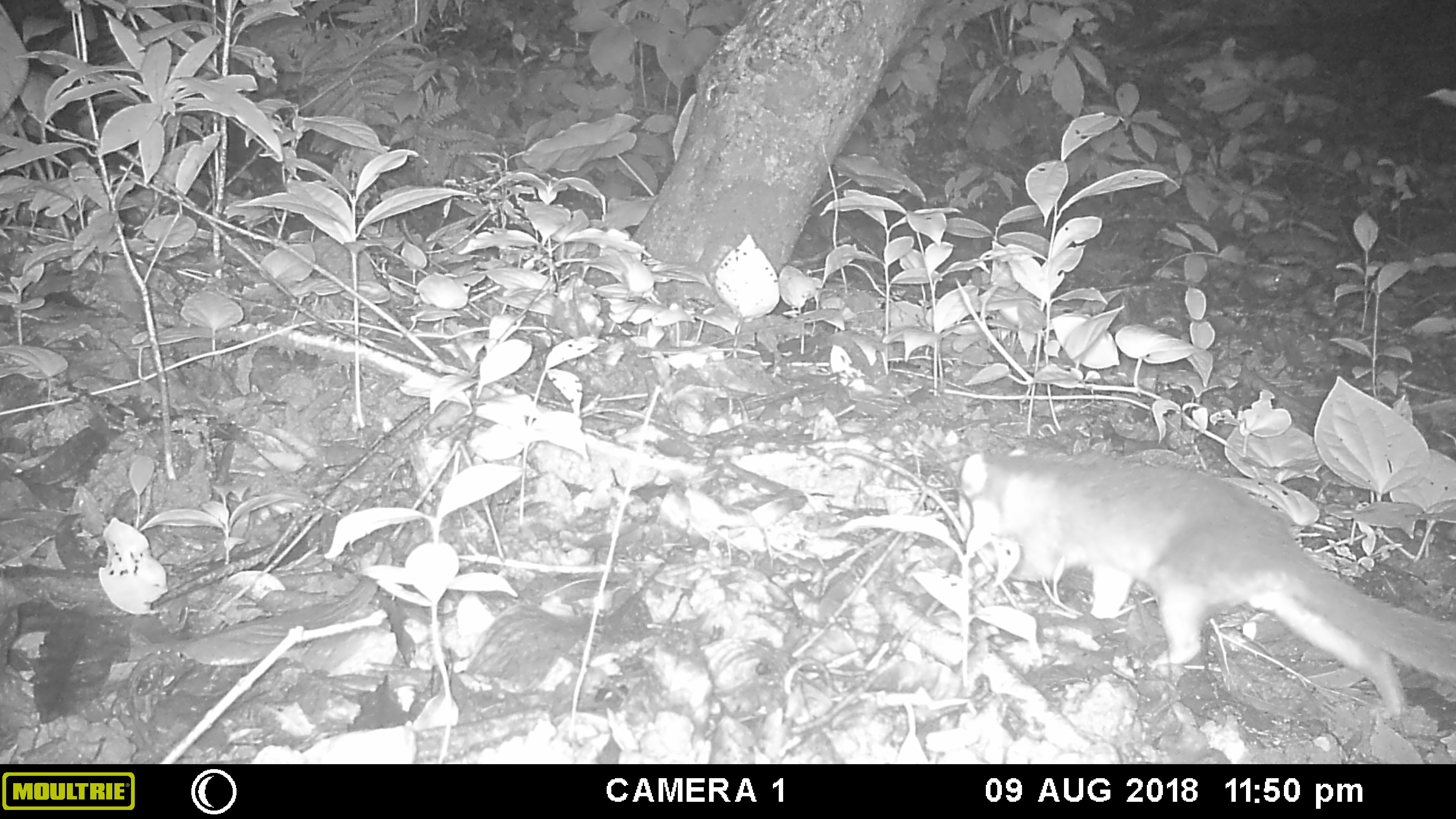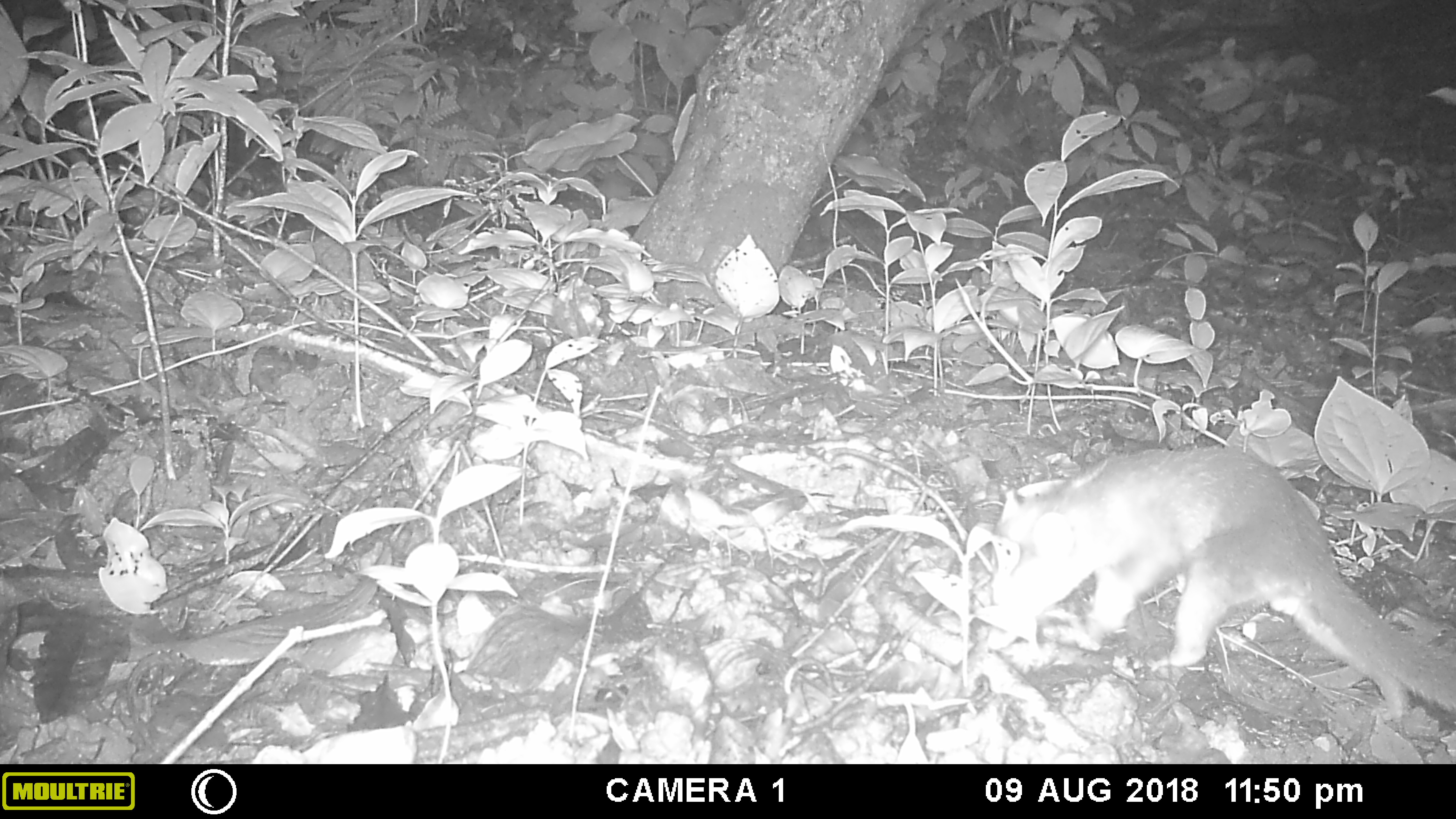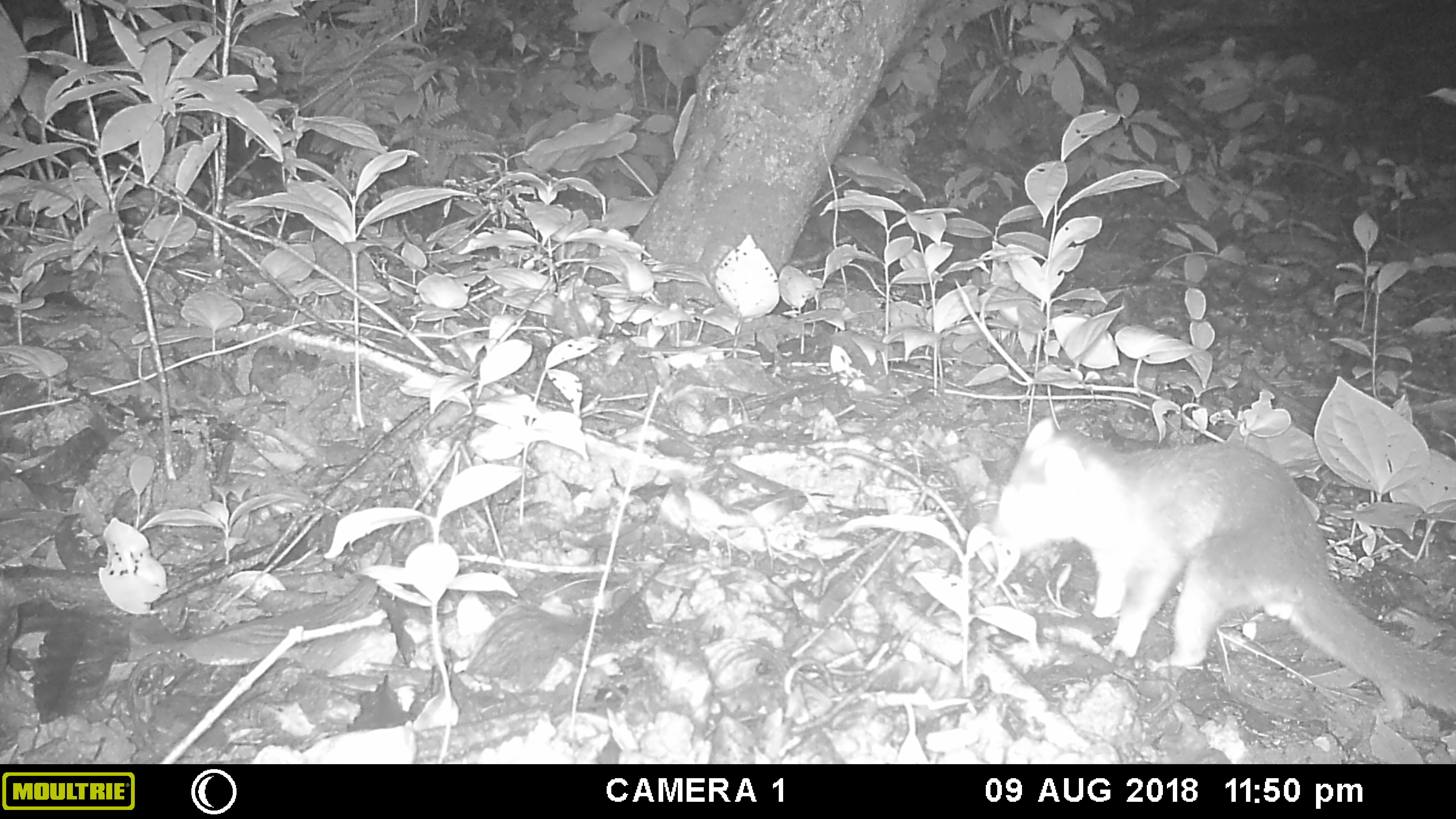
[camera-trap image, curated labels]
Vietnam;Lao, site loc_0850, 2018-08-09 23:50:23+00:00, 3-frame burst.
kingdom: Animalia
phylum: Chordata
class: Mammalia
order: Carnivora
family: Mustelidae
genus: Melogale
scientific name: Melogale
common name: ferret badger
Ferret badger (Melogale). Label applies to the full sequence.